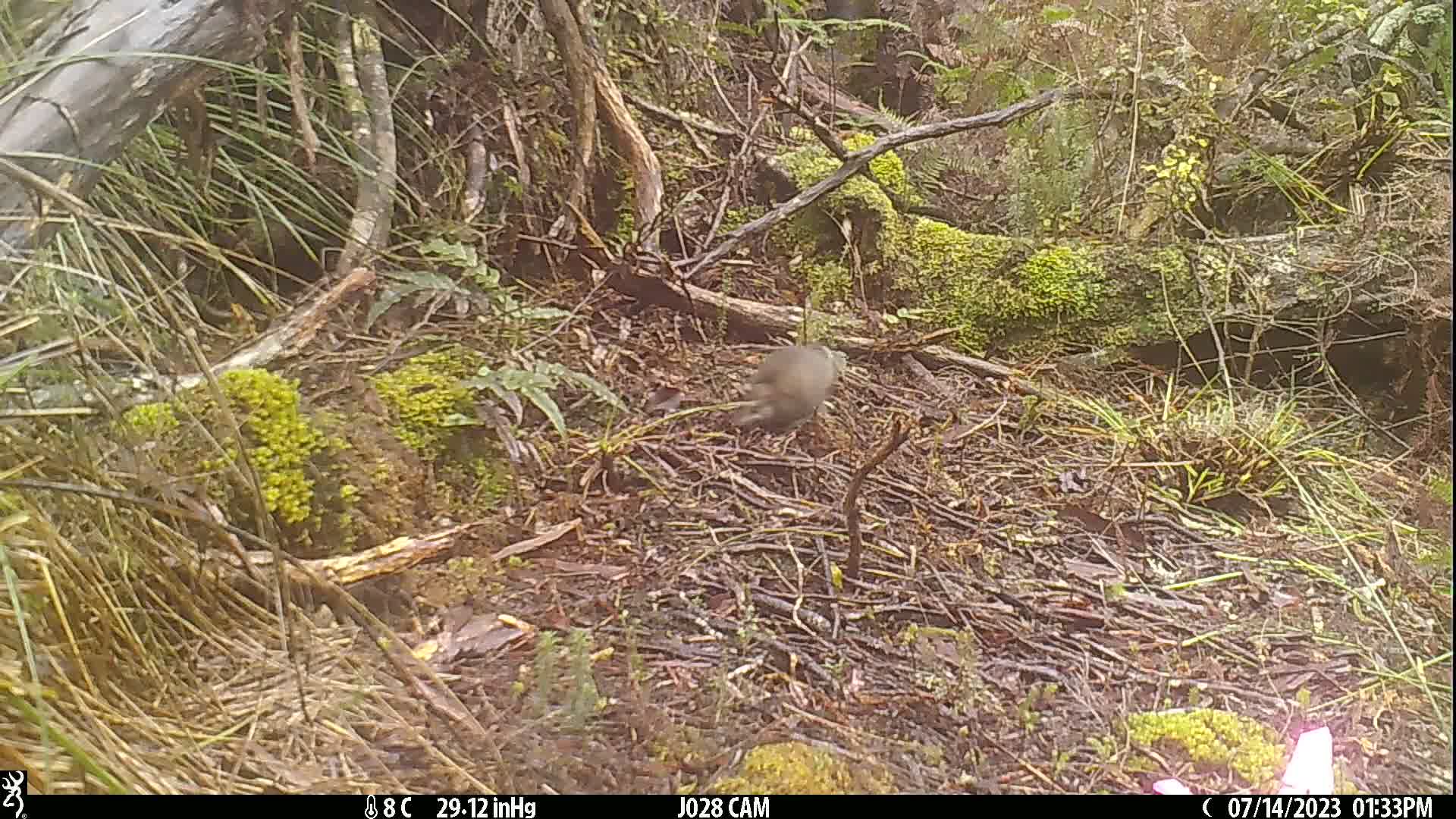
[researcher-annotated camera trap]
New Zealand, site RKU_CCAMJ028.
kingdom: Animalia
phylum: Chordata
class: Mammalia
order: Rodentia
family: Muridae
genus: Rattus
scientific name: Rattus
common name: rat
Rat (Rattus).